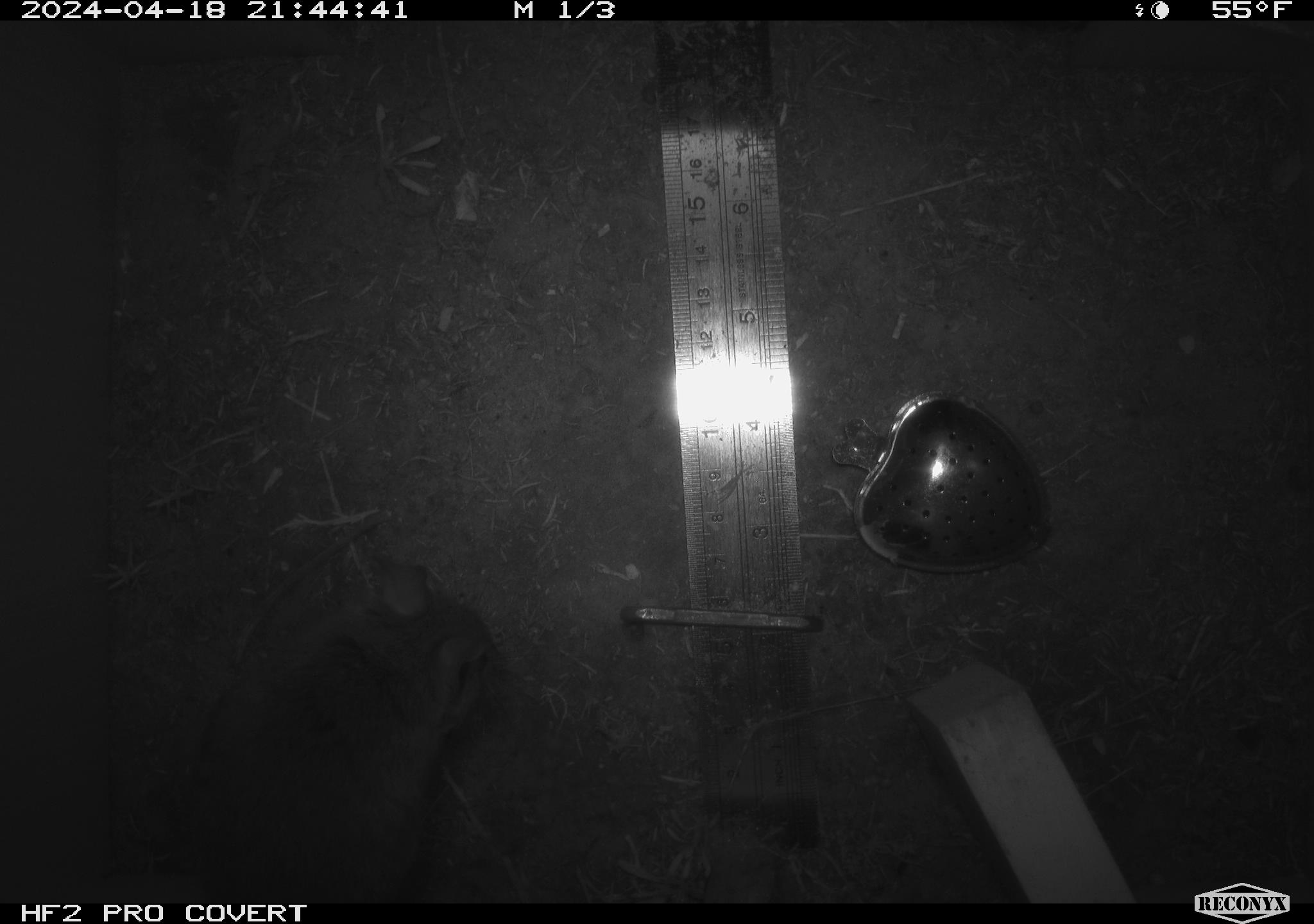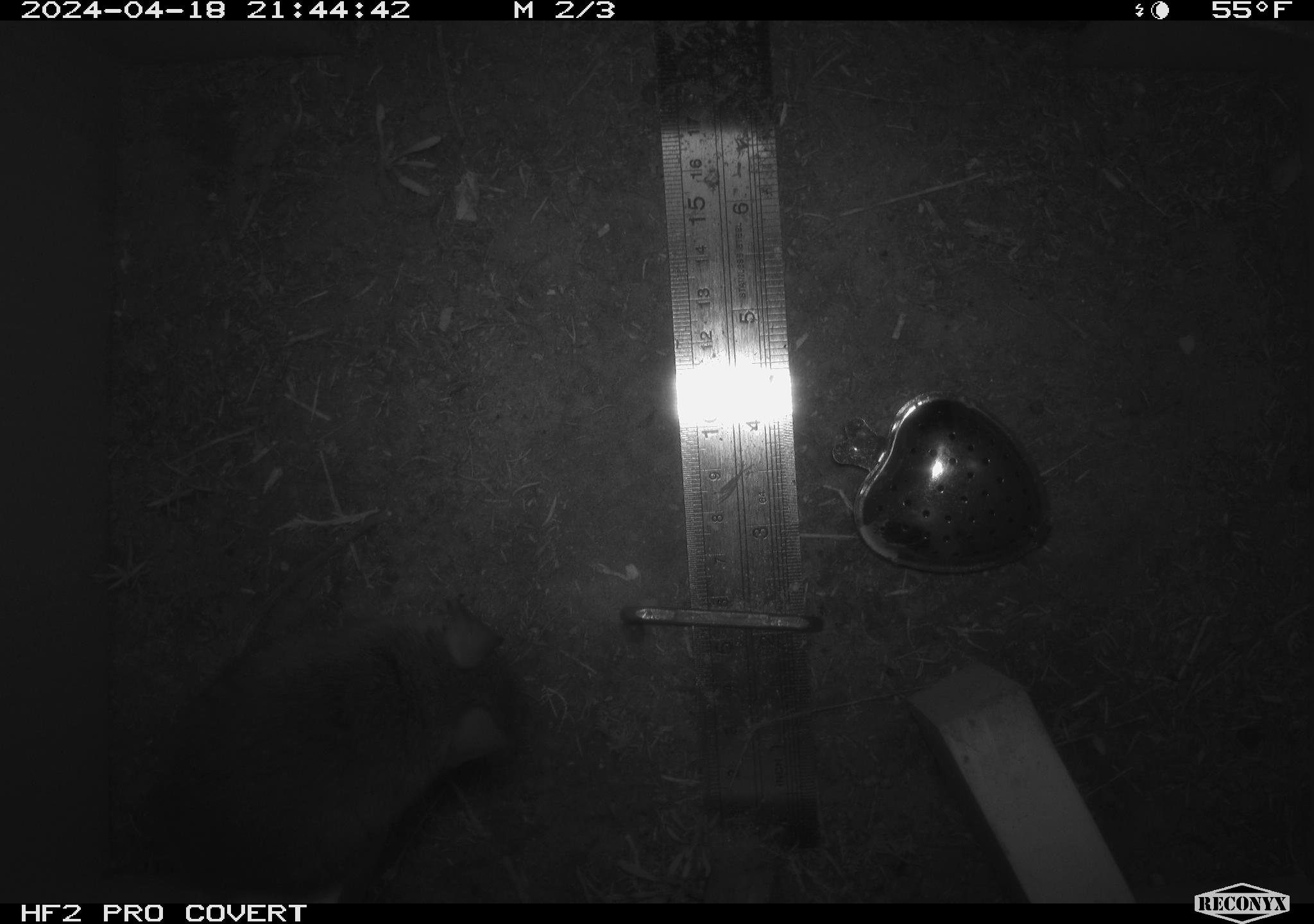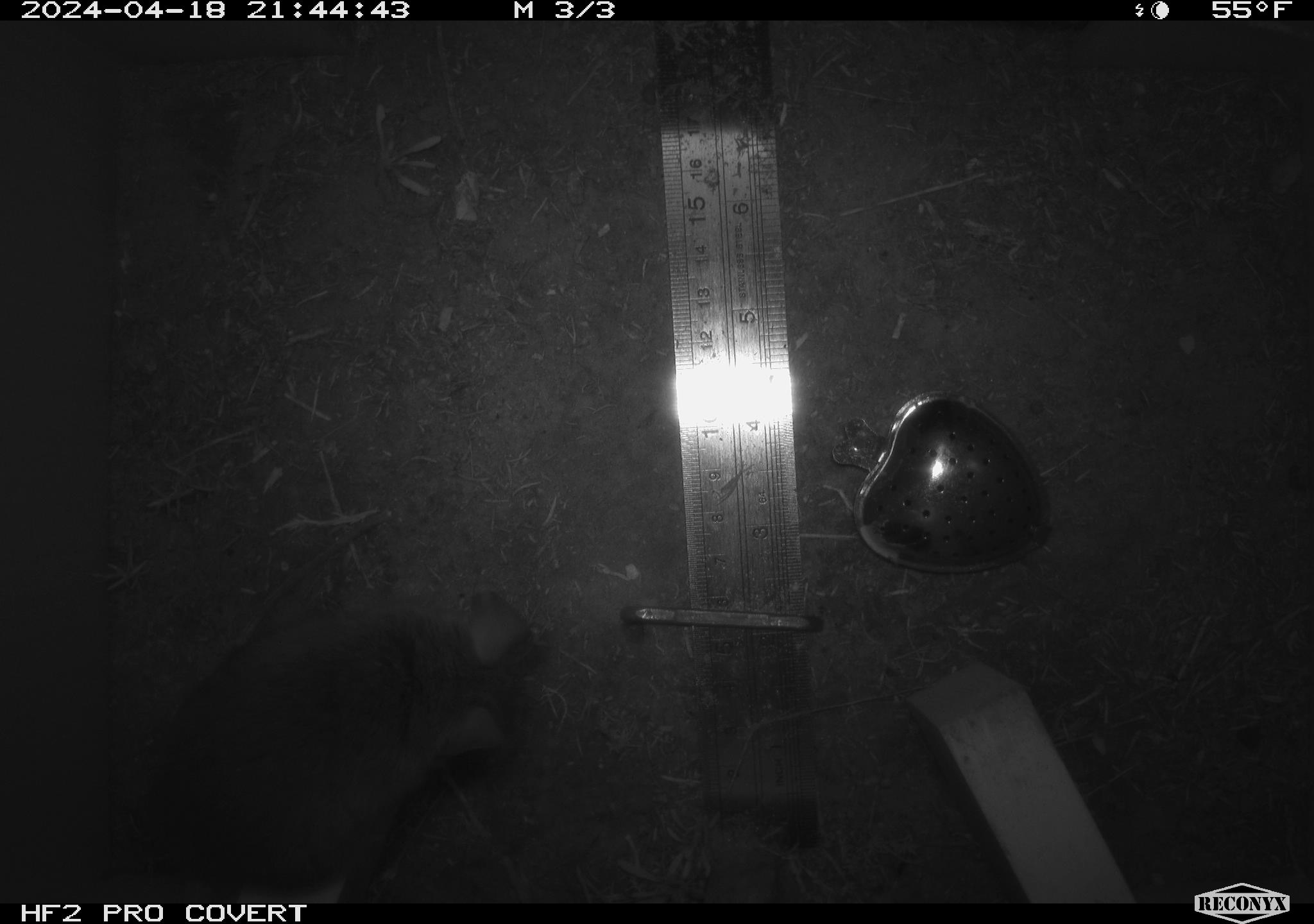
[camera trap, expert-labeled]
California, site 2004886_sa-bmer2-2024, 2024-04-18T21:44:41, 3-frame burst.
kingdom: Animalia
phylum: Chordata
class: Mammalia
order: Rodentia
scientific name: Rodentia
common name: woodrat or rat or mouse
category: woodrat or rat or mouse species